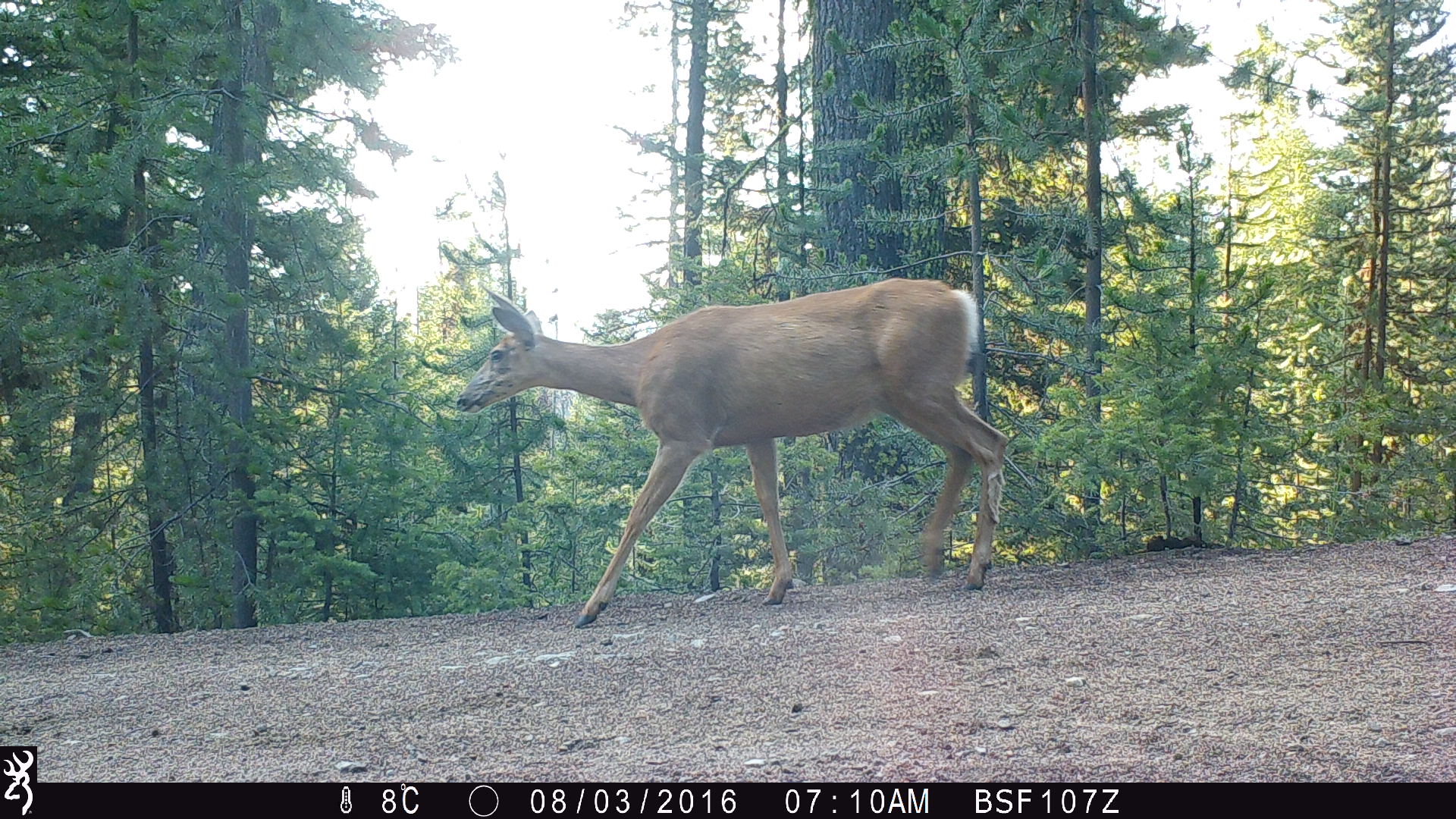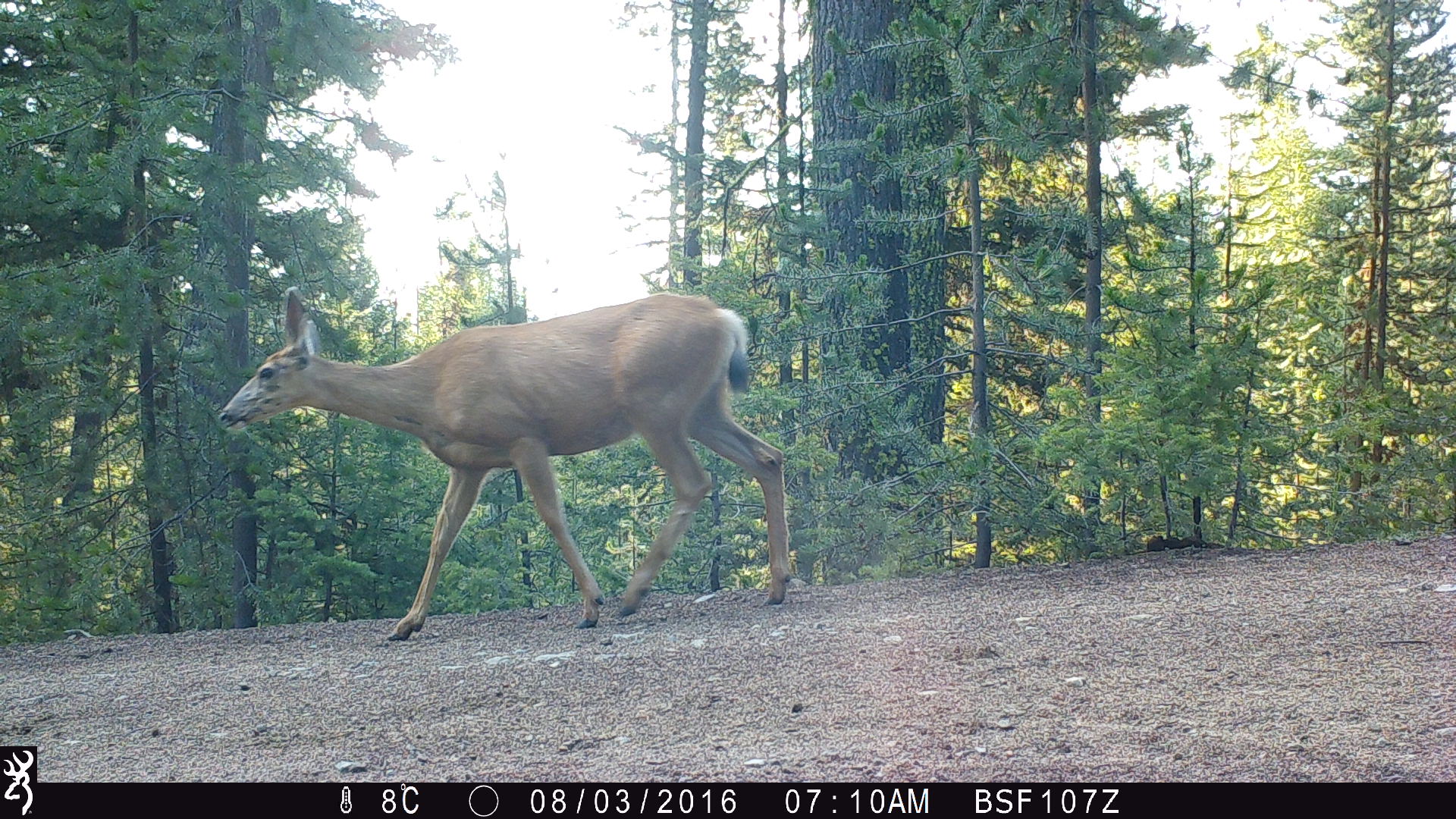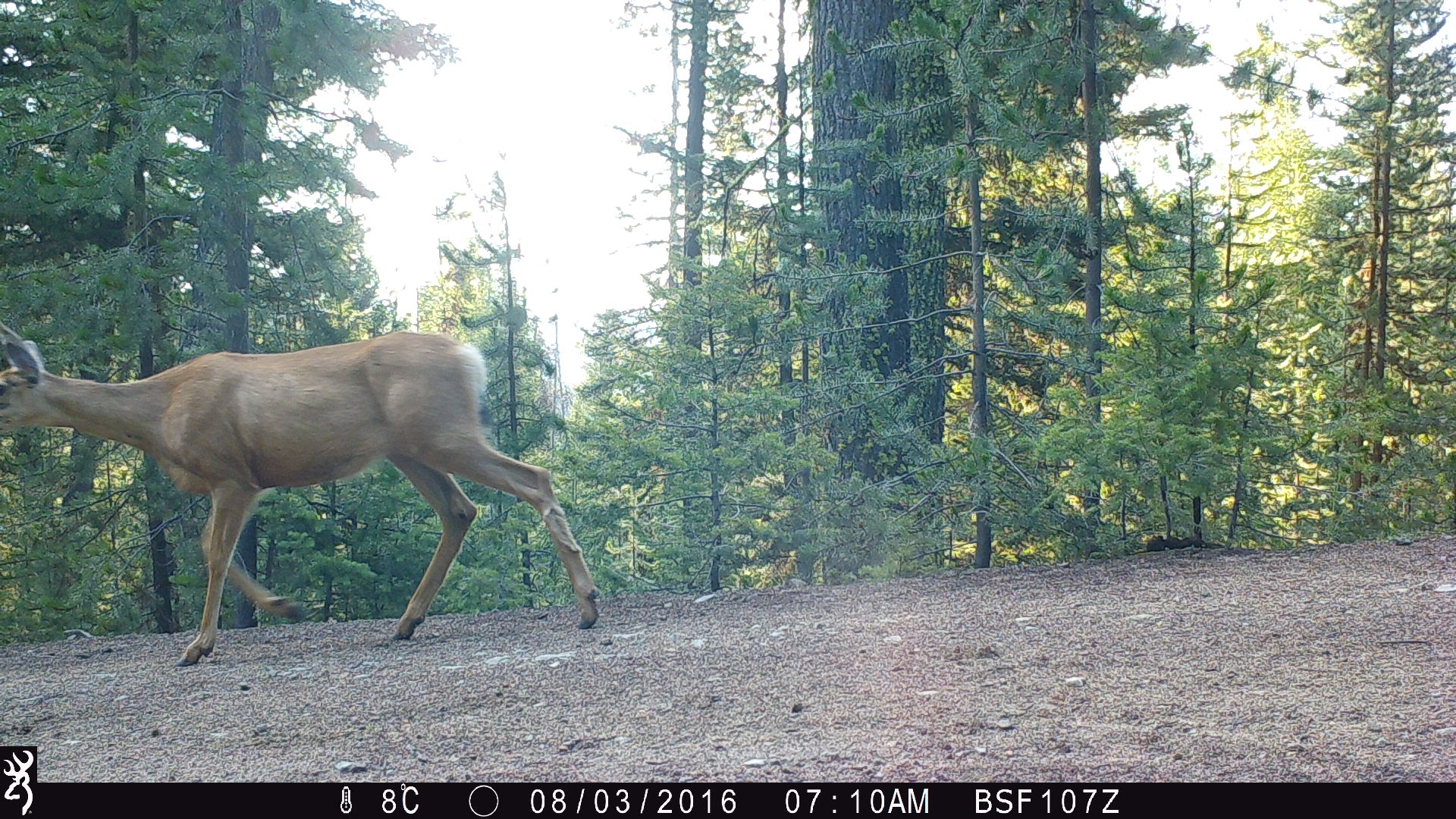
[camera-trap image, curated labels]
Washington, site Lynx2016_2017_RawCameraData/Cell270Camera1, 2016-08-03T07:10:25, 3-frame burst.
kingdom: Animalia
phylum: Chordata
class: Mammalia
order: Artiodactyla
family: Cervidae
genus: Odocoileus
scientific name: Odocoileus hemionus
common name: mule deer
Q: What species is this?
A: Odocoileus hemionus (mule deer).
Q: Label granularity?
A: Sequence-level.